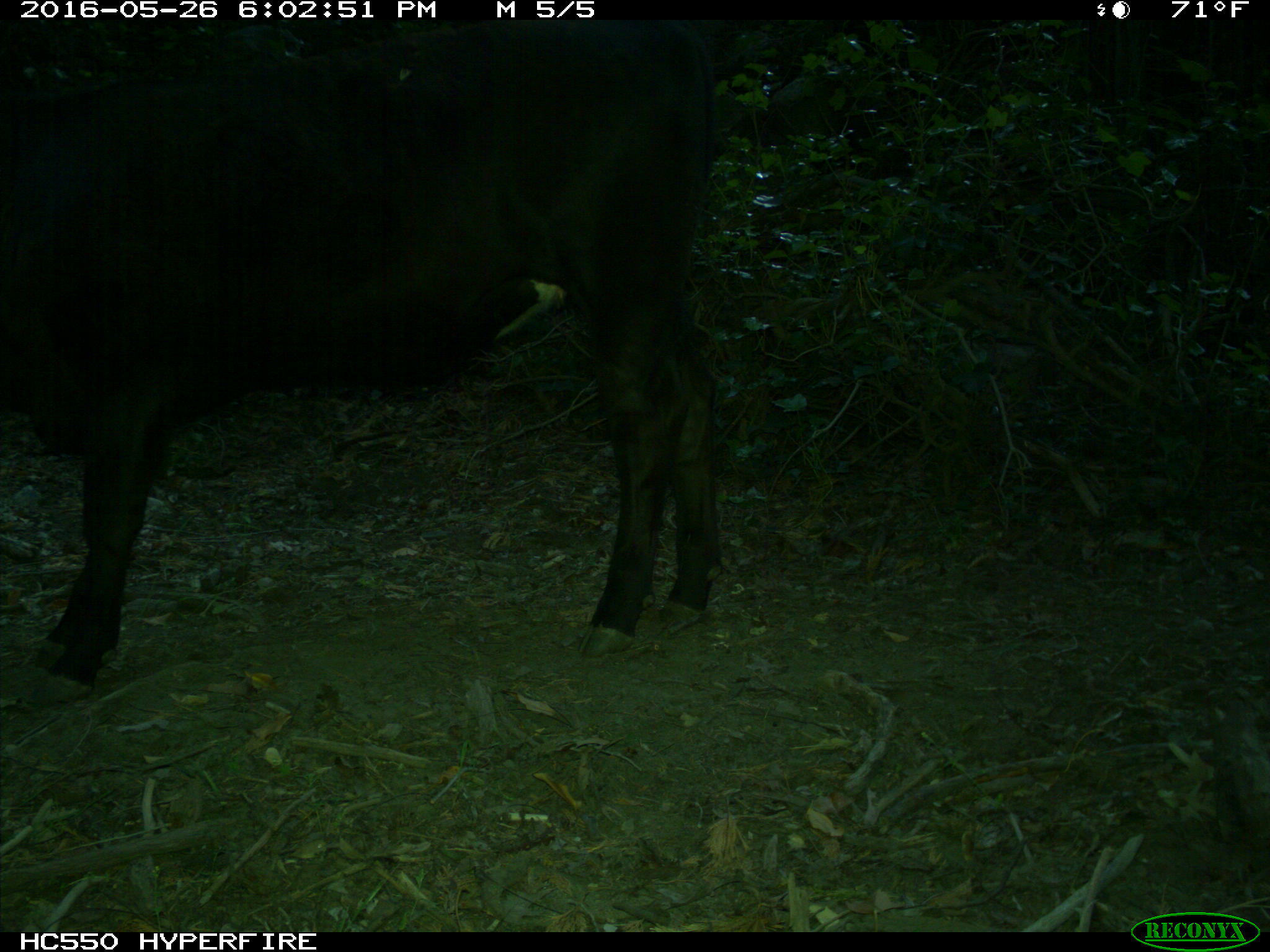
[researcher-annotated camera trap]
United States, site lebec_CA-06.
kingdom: Animalia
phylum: Chordata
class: Mammalia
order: Artiodactyla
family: Bovidae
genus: Bos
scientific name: Bos taurus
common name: domestic cow